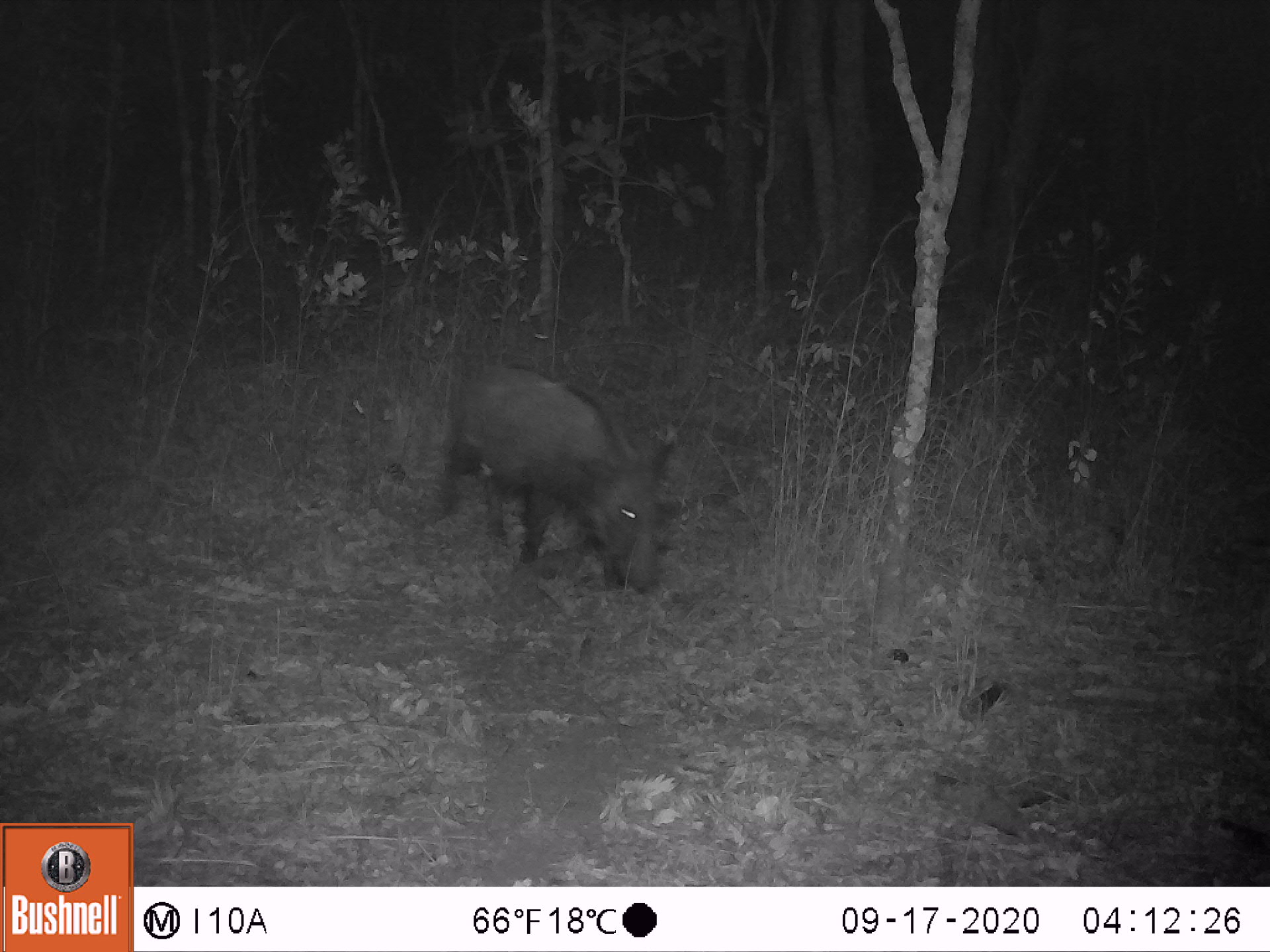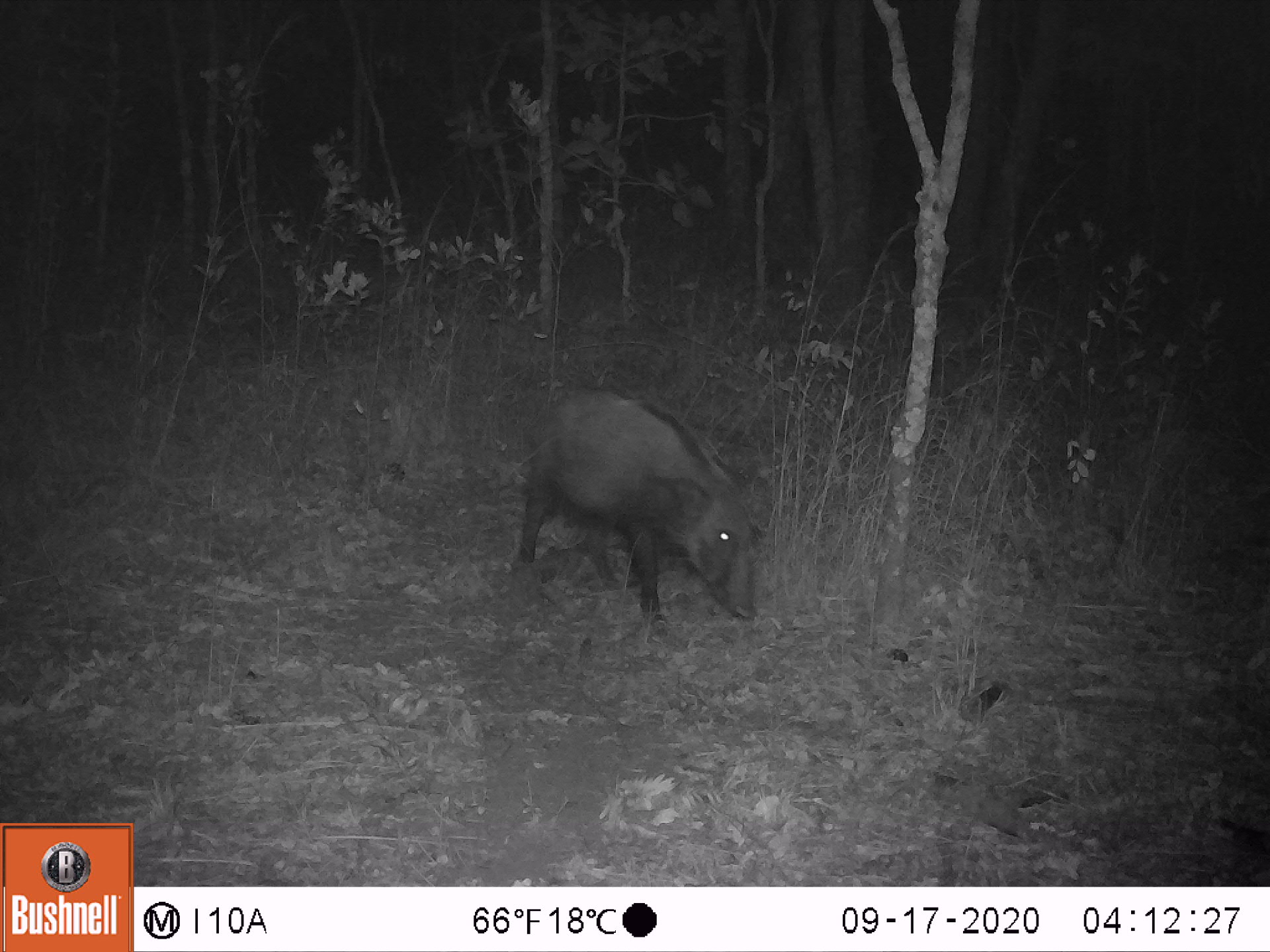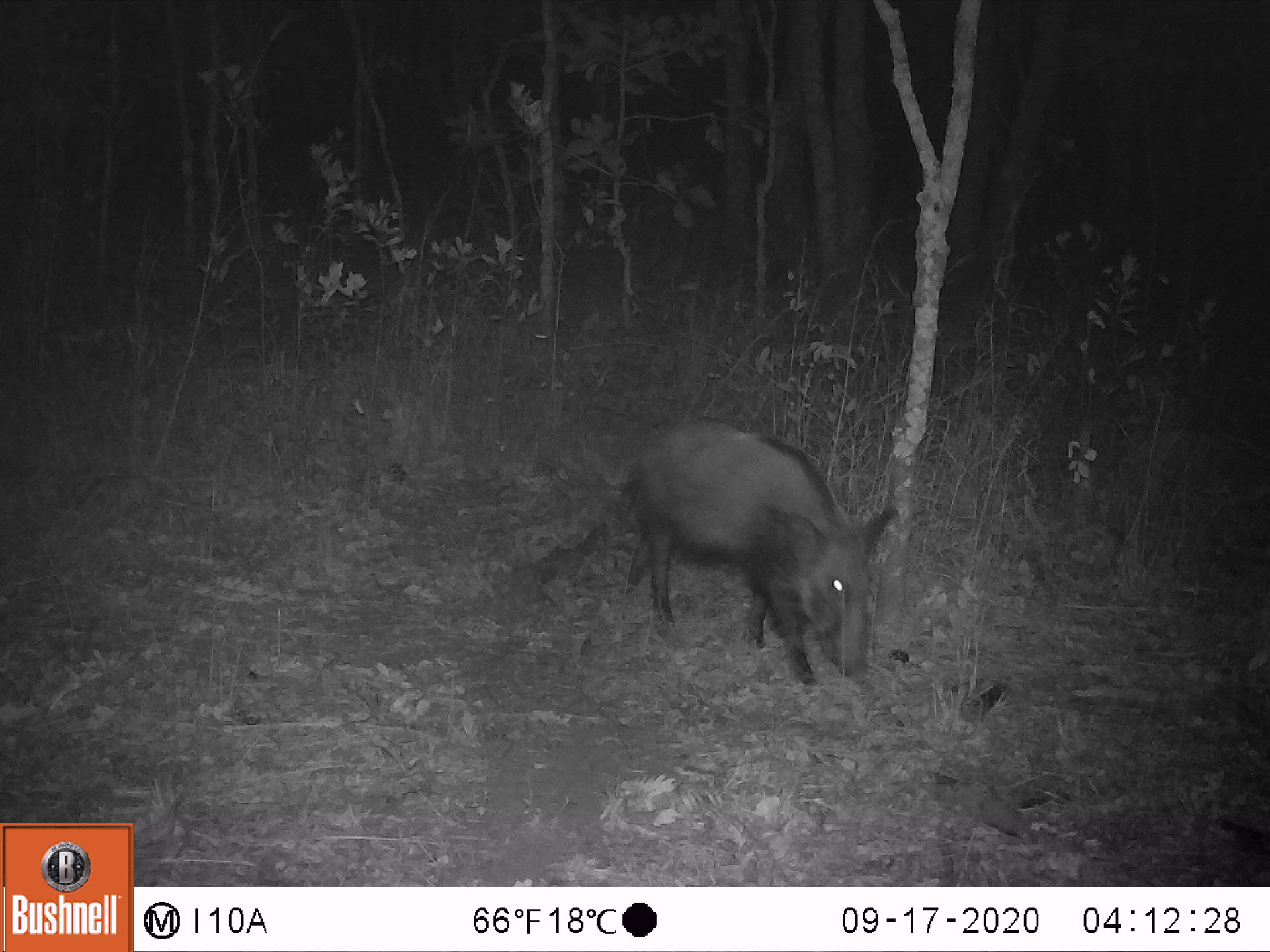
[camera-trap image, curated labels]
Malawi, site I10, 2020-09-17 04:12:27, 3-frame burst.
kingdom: Animalia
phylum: Chordata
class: Mammalia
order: Artiodactyla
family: Suidae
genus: Potamochoerus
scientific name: Potamochoerus larvatus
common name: bushpig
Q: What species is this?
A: Bushpig (Potamochoerus larvatus).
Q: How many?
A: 1.